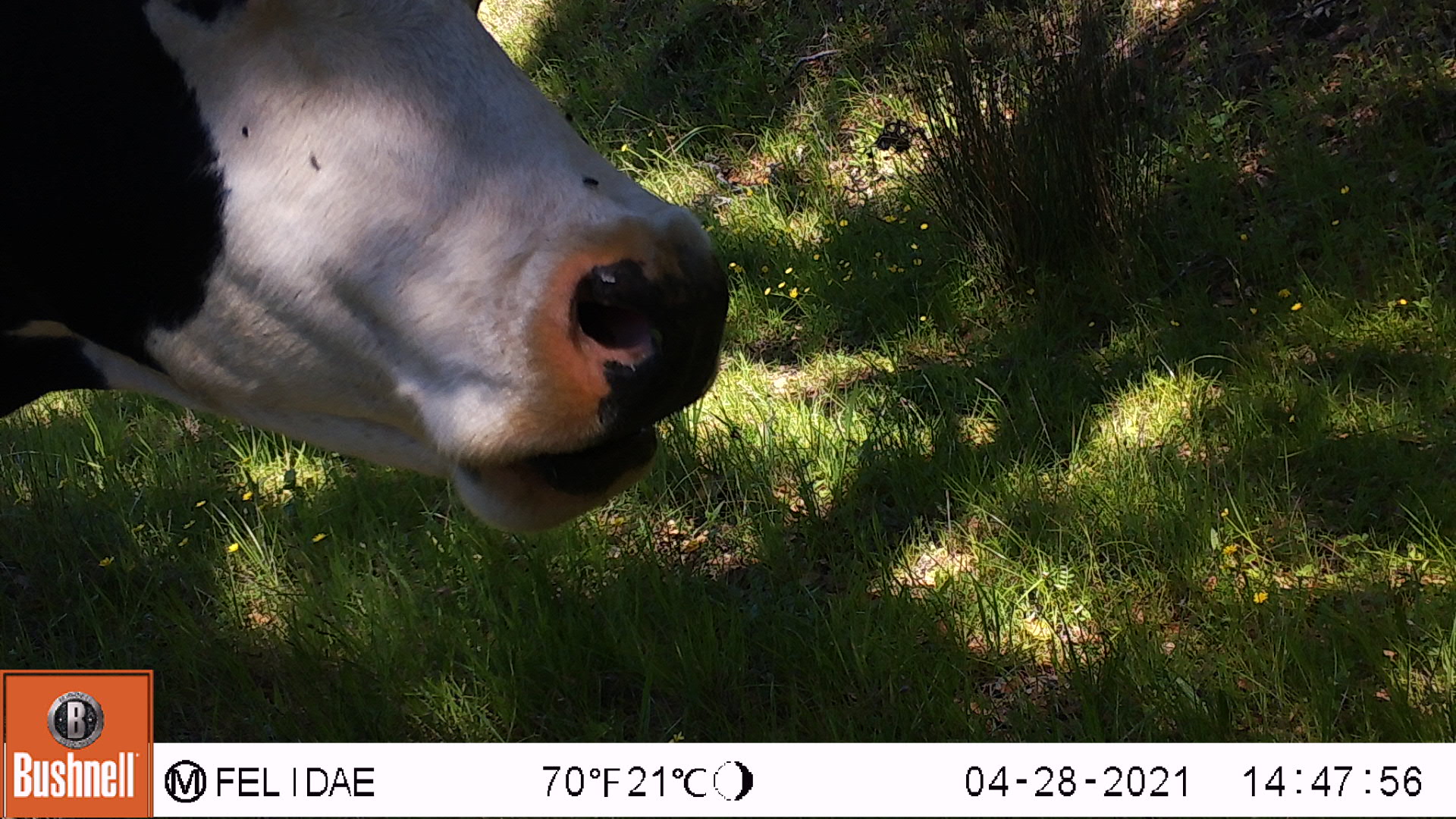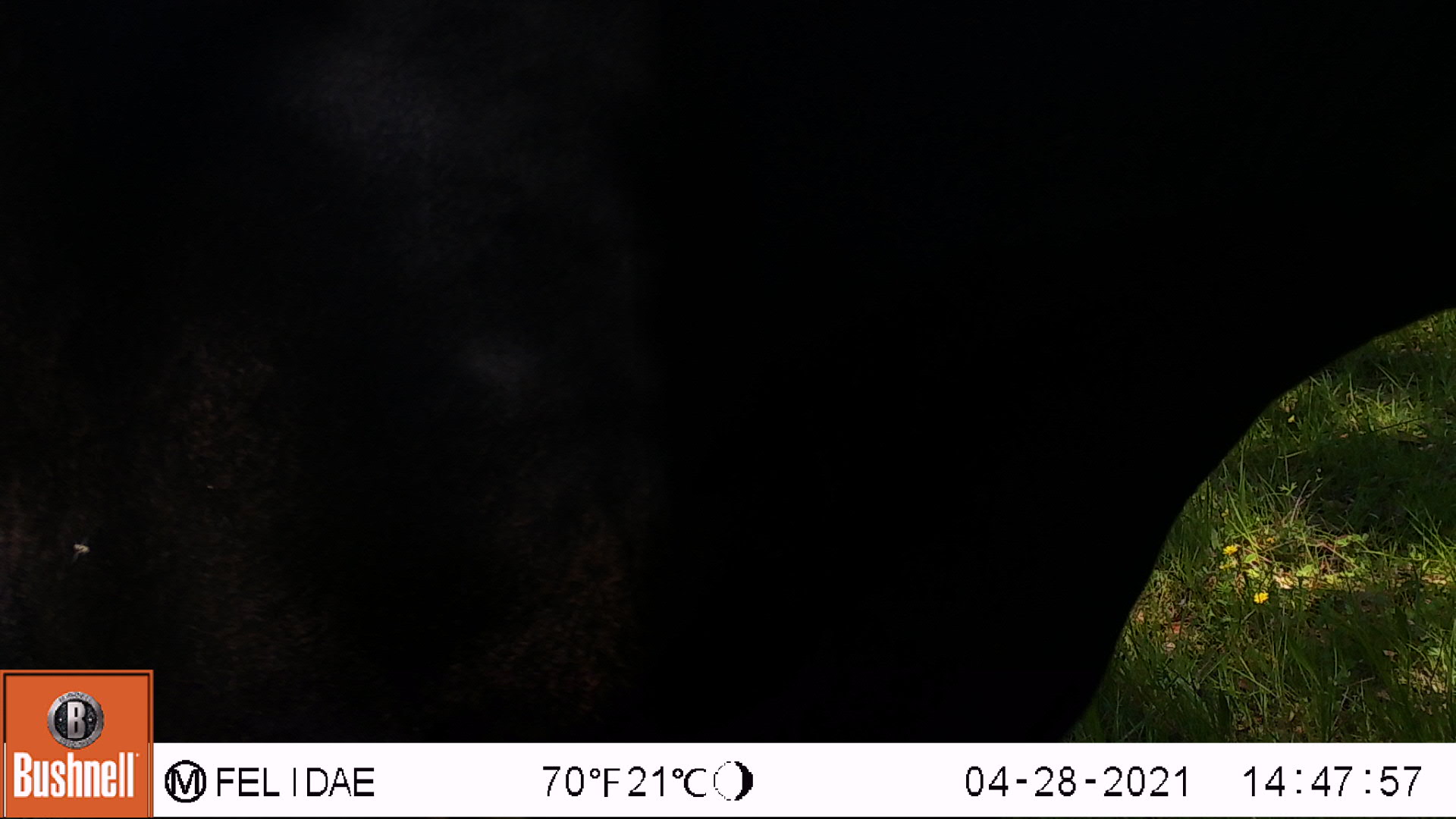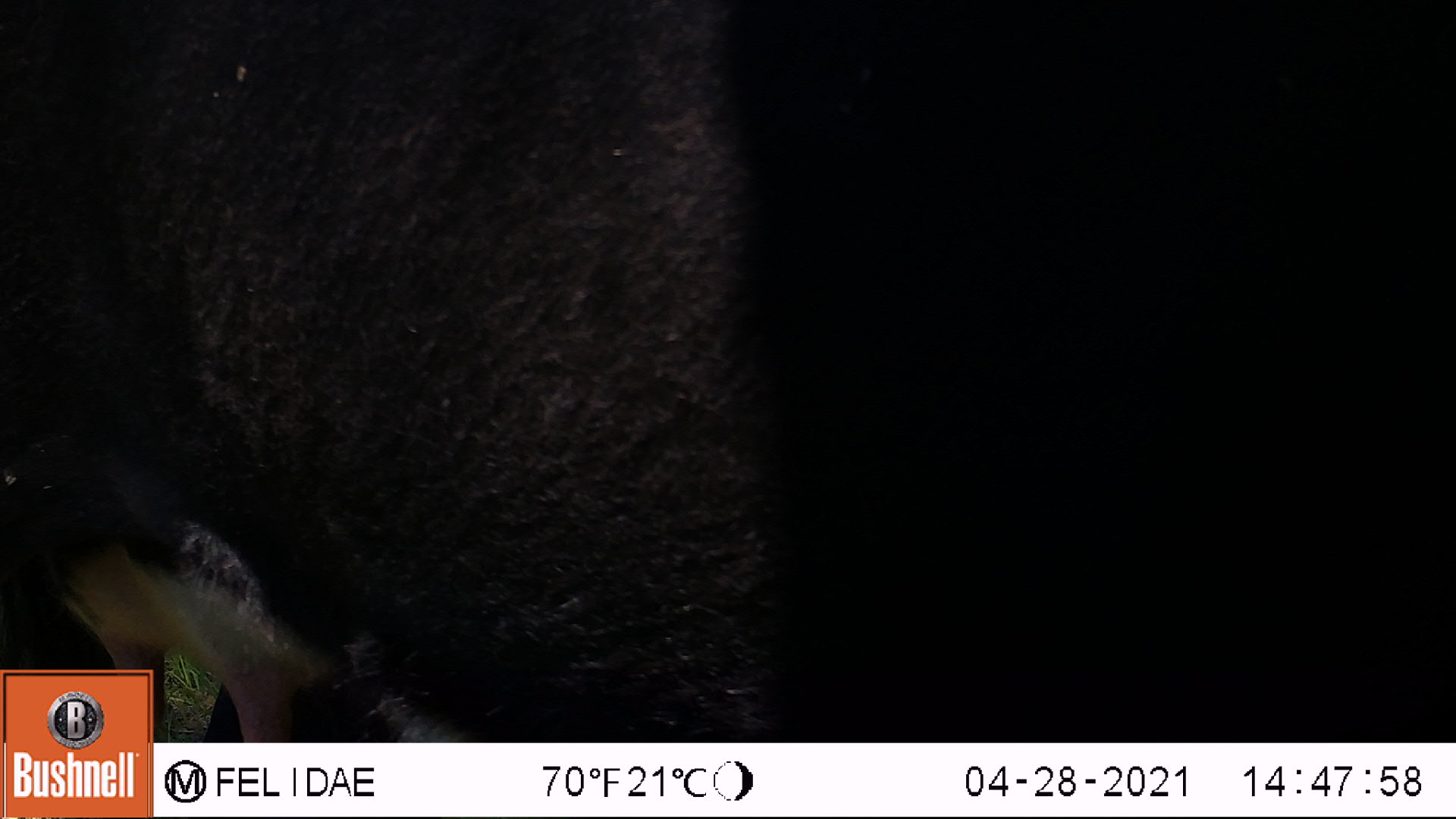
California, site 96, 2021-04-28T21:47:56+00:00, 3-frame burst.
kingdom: Animalia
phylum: Chordata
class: Mammalia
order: Artiodactyla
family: Bovidae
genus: Bos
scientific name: Bos taurus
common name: domestic cattle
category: cattle